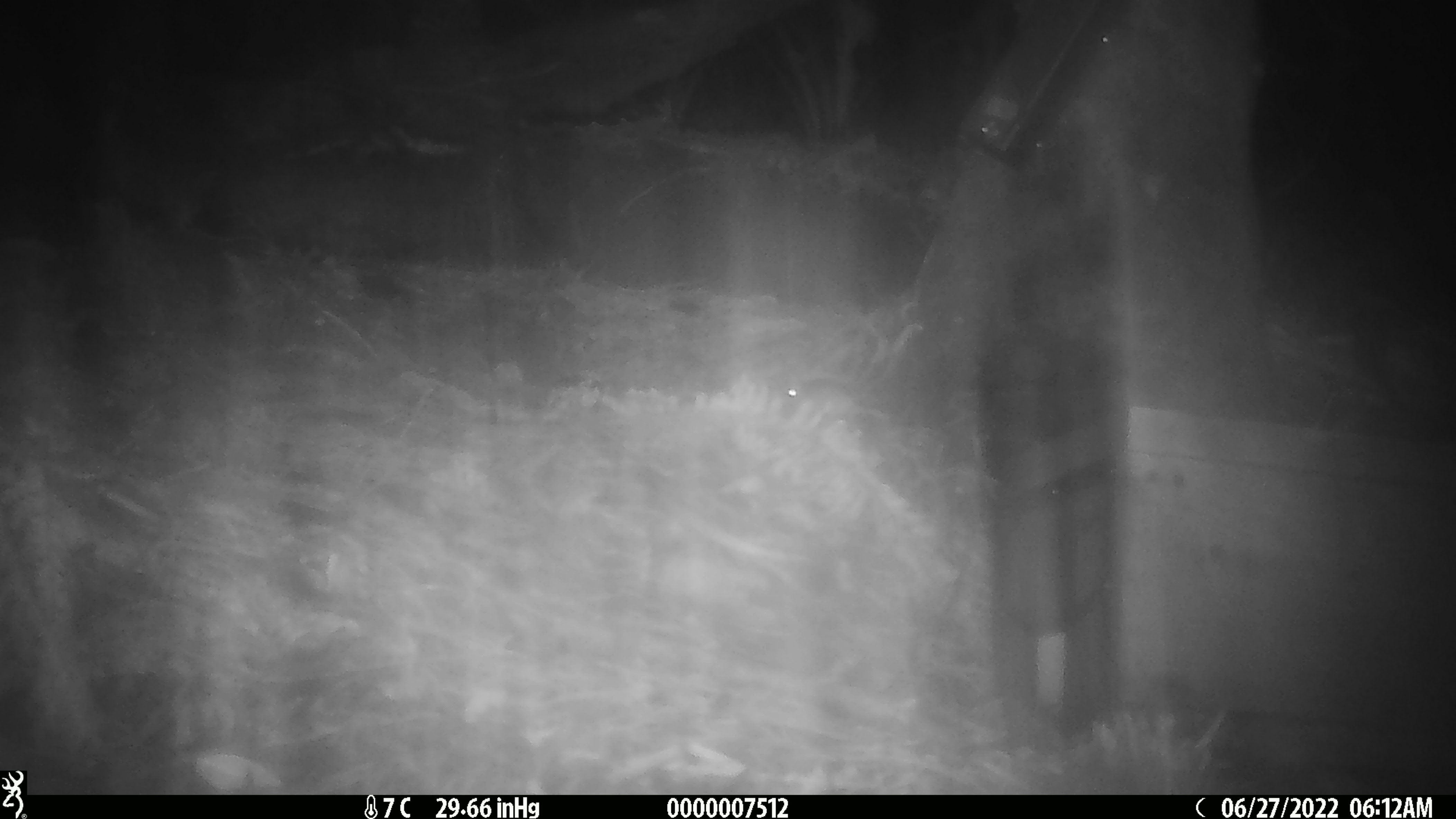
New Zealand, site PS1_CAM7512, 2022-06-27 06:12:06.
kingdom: Animalia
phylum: Chordata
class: Mammalia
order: Rodentia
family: Muridae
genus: Mus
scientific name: Mus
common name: mouse